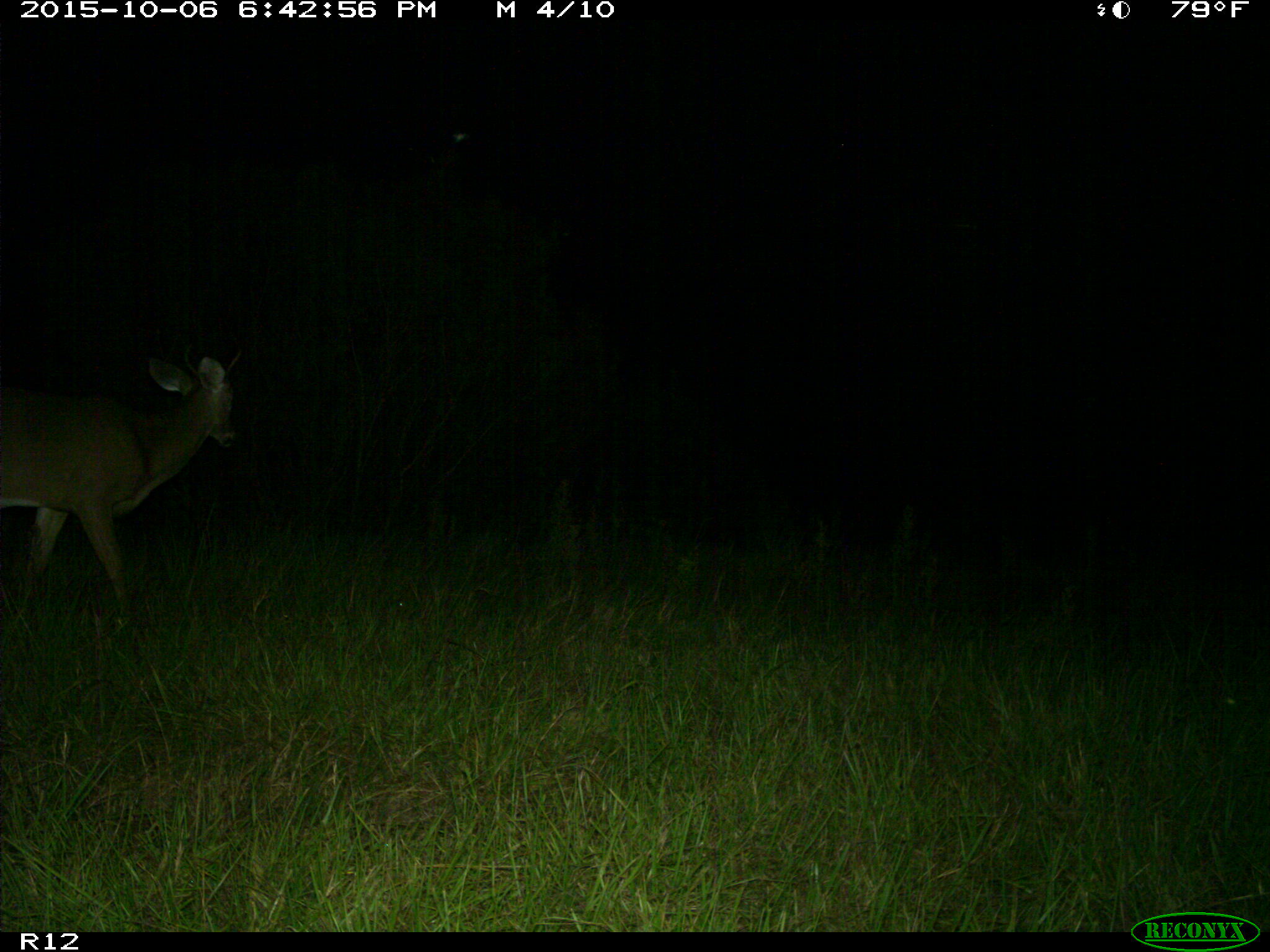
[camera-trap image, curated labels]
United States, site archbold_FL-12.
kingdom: Animalia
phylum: Chordata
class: Mammalia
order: Artiodactyla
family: Cervidae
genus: Odocoileus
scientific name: Odocoileus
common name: deer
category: unidentified deer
Unidentified deer (deer) (Odocoileus).